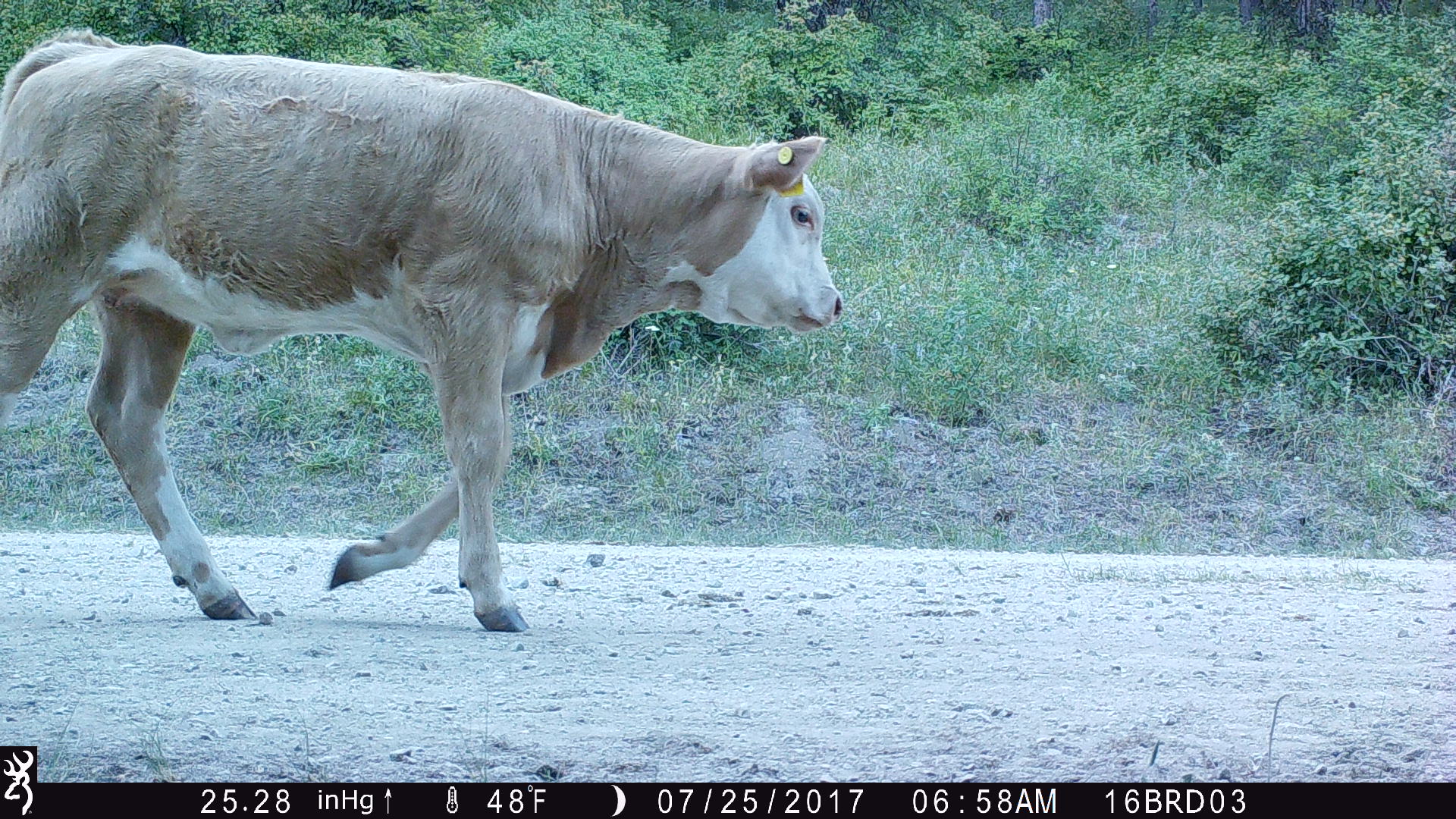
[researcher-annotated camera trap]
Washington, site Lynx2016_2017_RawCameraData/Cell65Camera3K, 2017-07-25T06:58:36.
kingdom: Animalia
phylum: Chordata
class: Mammalia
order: Artiodactyla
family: Bovidae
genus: Bos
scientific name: Bos taurus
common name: domestic cattle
Domestic cattle (Bos taurus). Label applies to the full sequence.